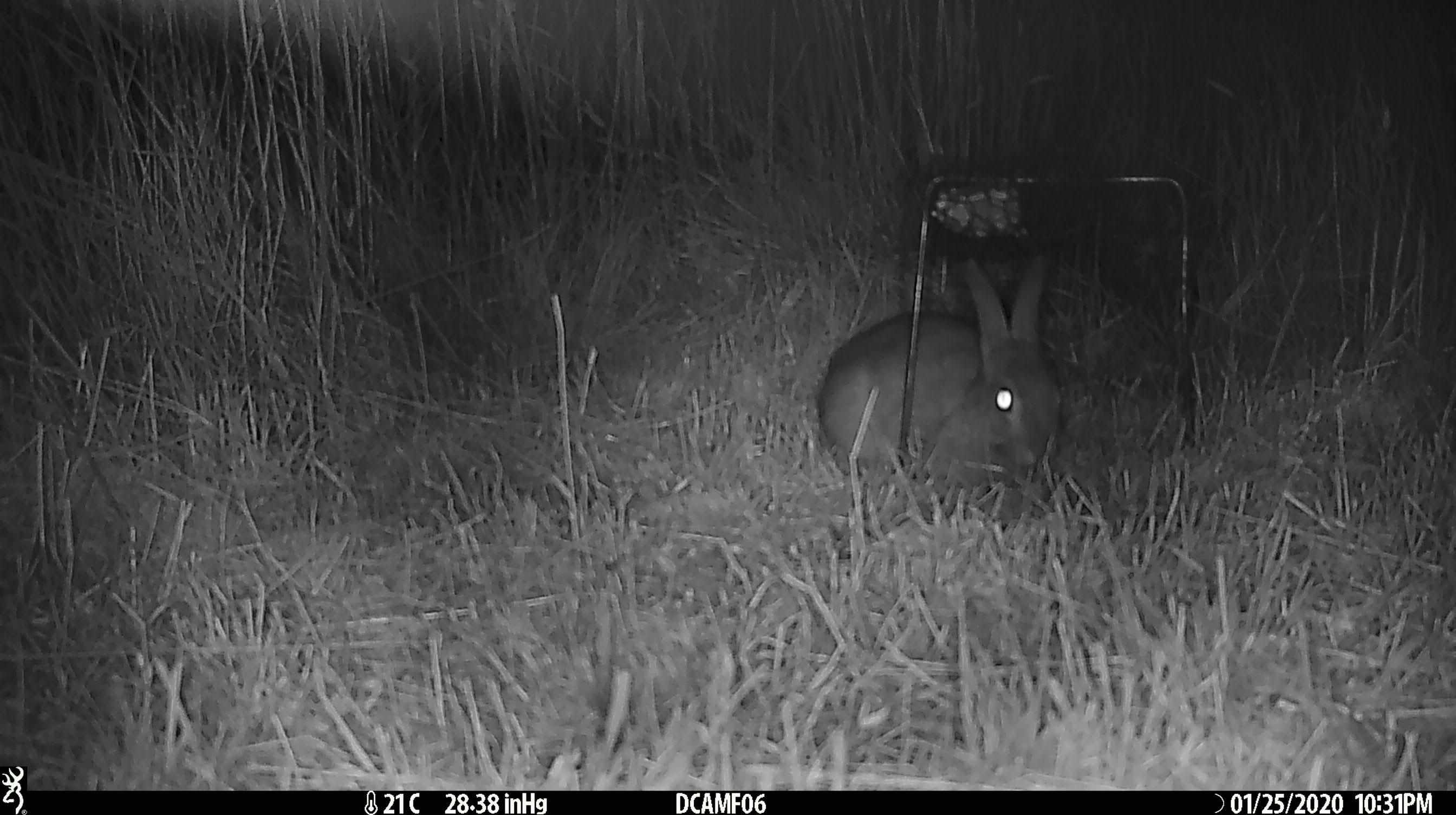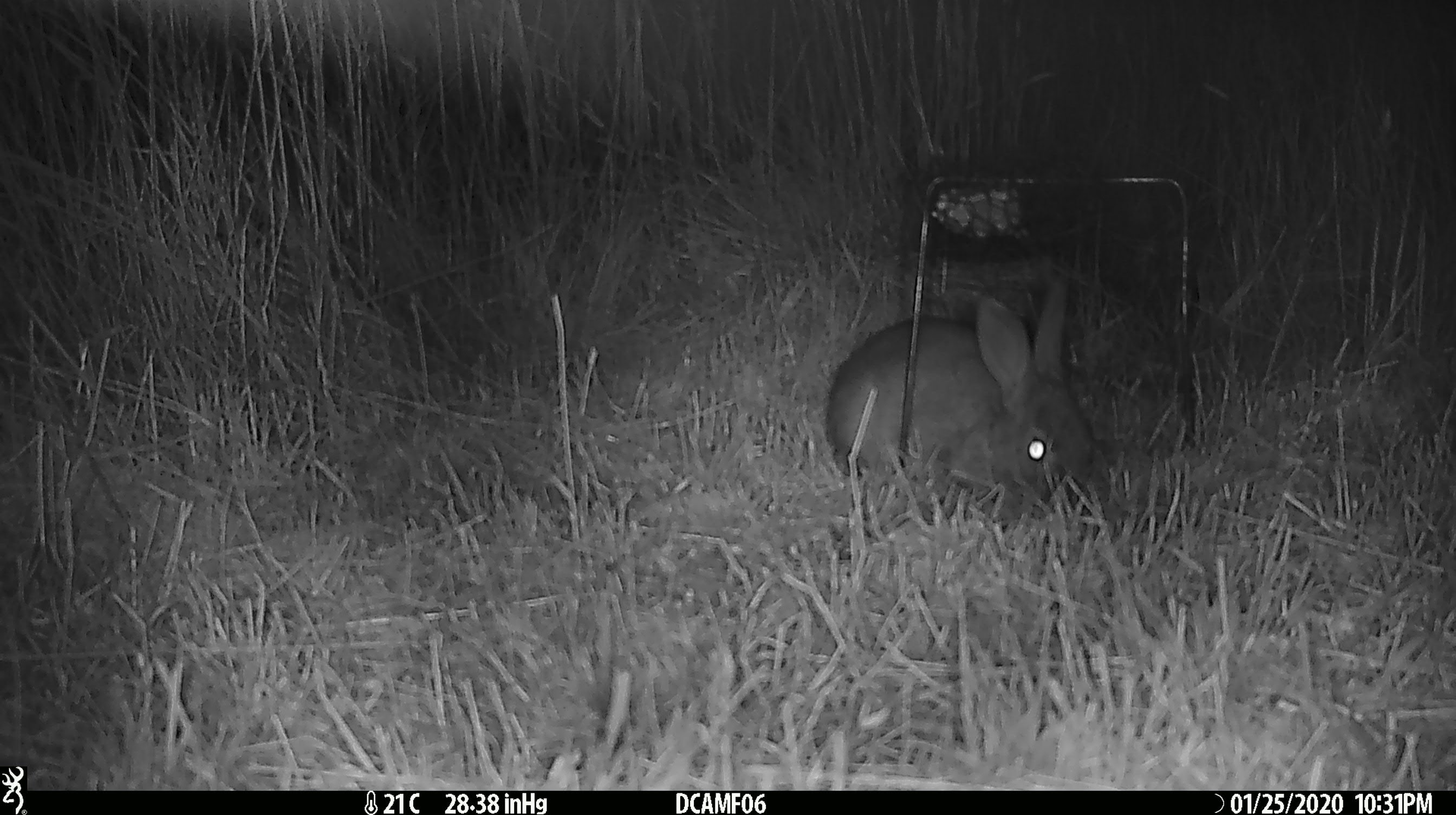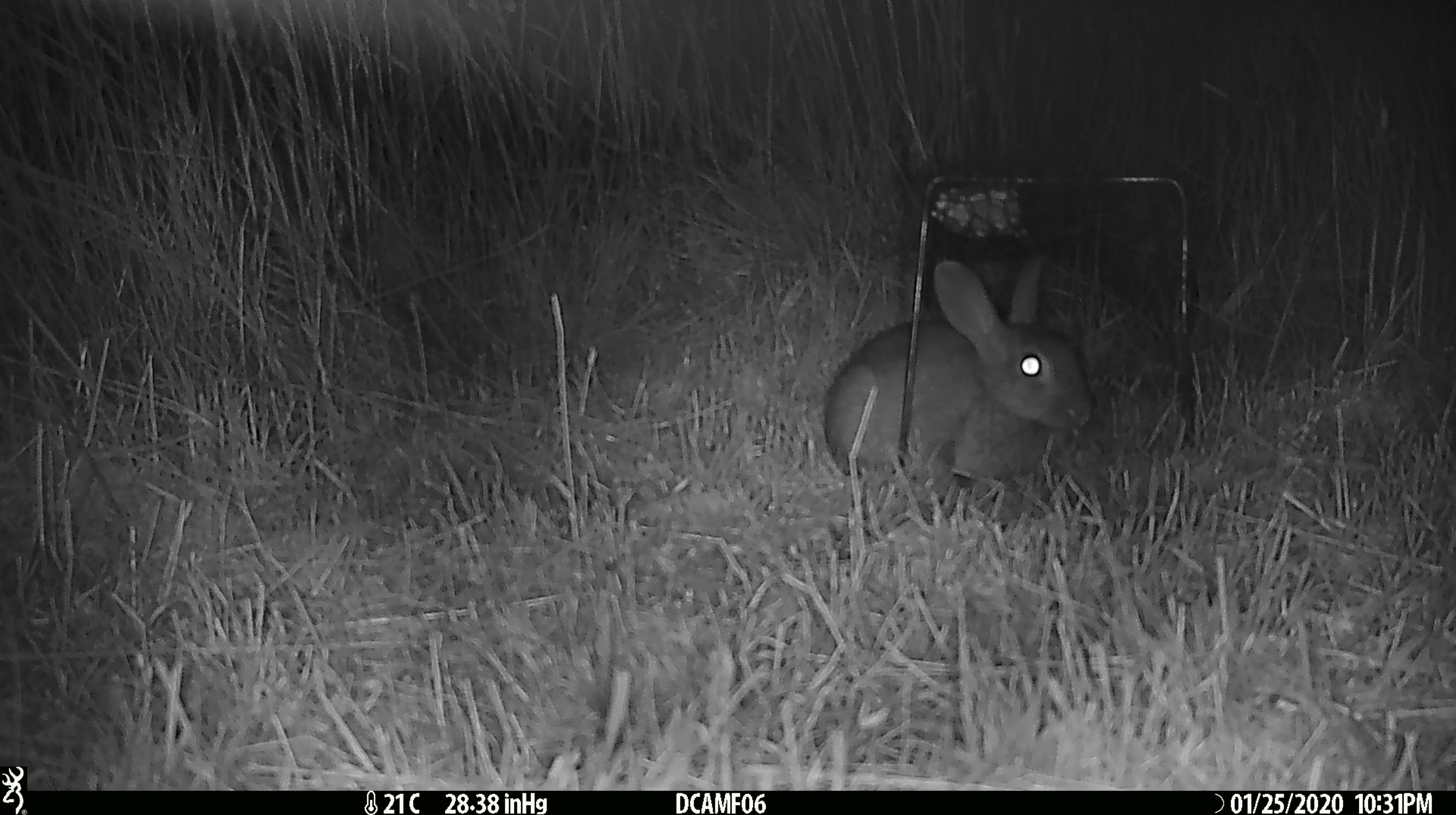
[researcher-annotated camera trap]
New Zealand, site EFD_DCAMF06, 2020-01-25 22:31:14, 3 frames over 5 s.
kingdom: Animalia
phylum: Chordata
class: Mammalia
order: Lagomorpha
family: Leporidae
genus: Oryctolagus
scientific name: Oryctolagus cuniculus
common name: european rabbit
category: rabbit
Rabbit (european rabbit) (Oryctolagus cuniculus).